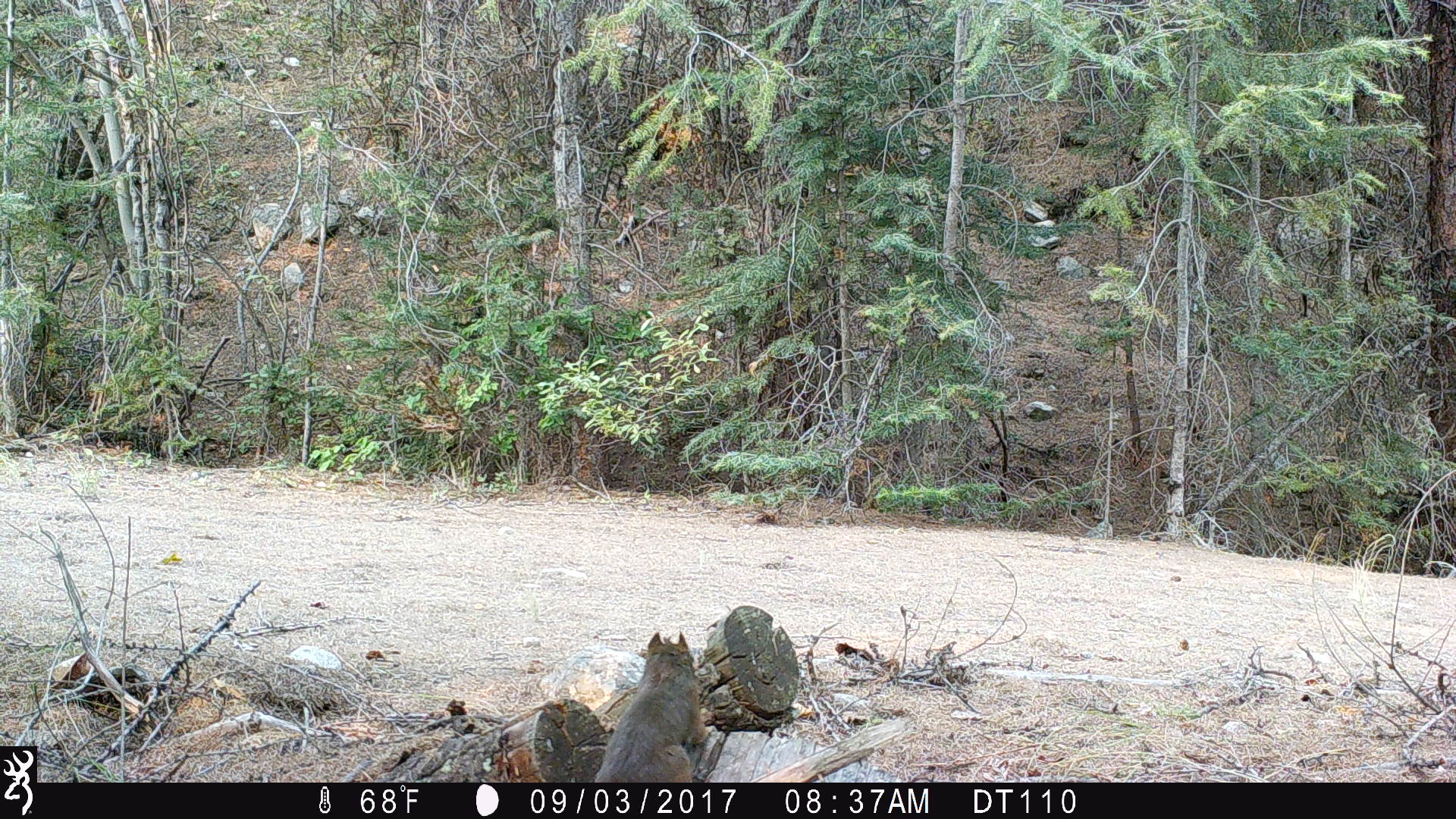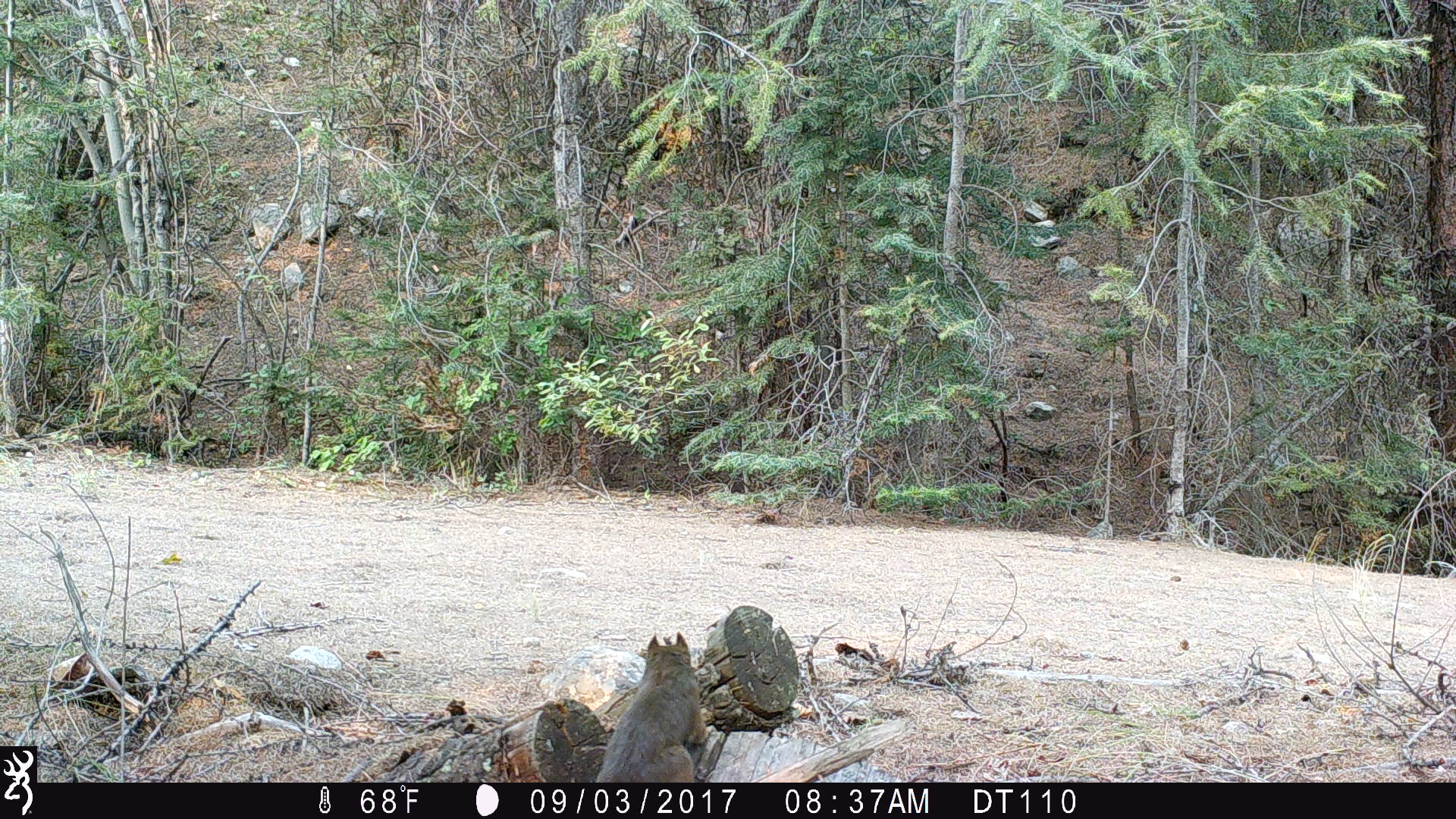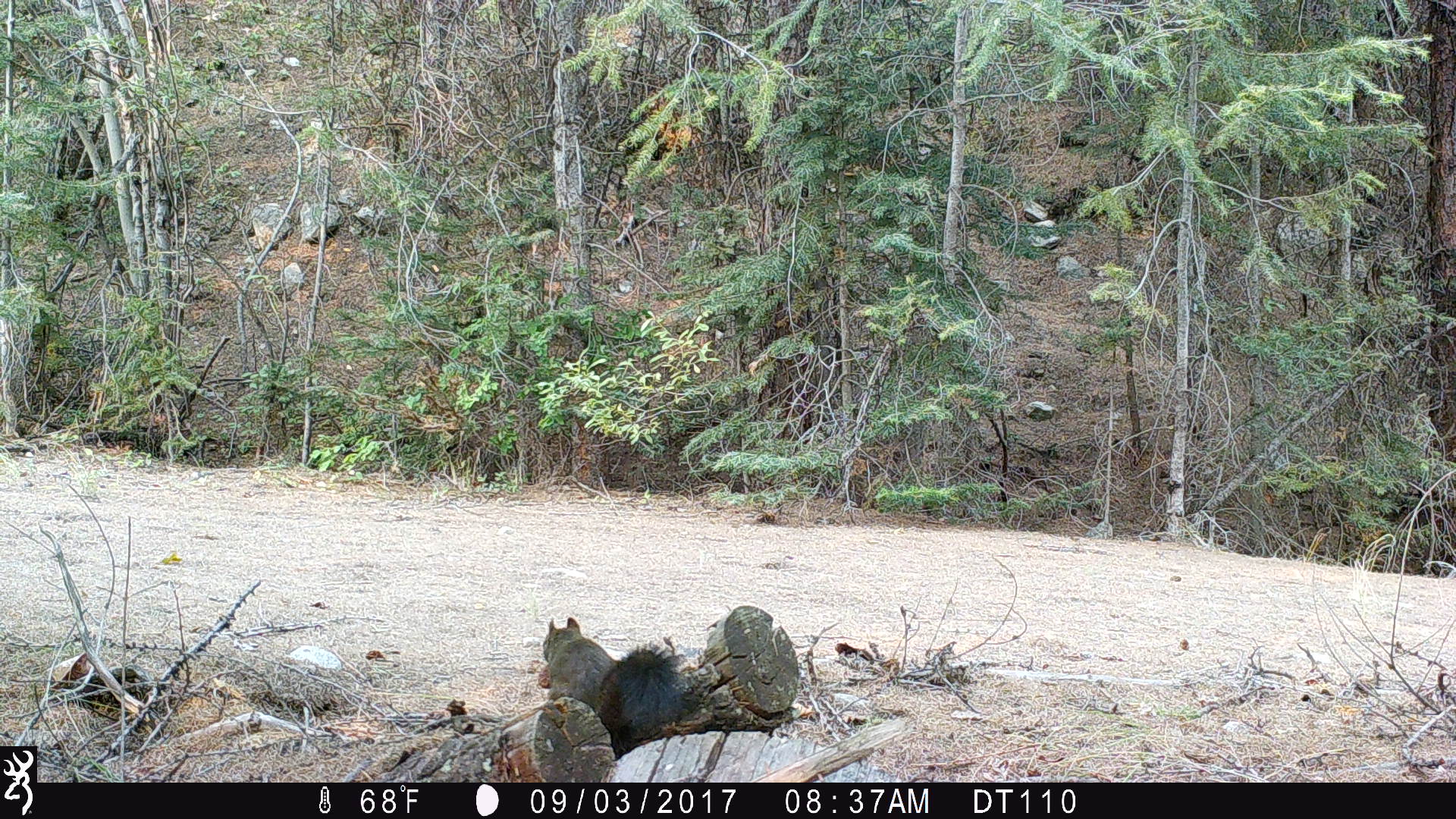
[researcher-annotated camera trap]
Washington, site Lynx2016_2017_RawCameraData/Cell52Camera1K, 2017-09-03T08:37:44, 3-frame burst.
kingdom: Animalia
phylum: Chordata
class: Mammalia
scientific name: Mammalia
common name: small mammal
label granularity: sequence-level